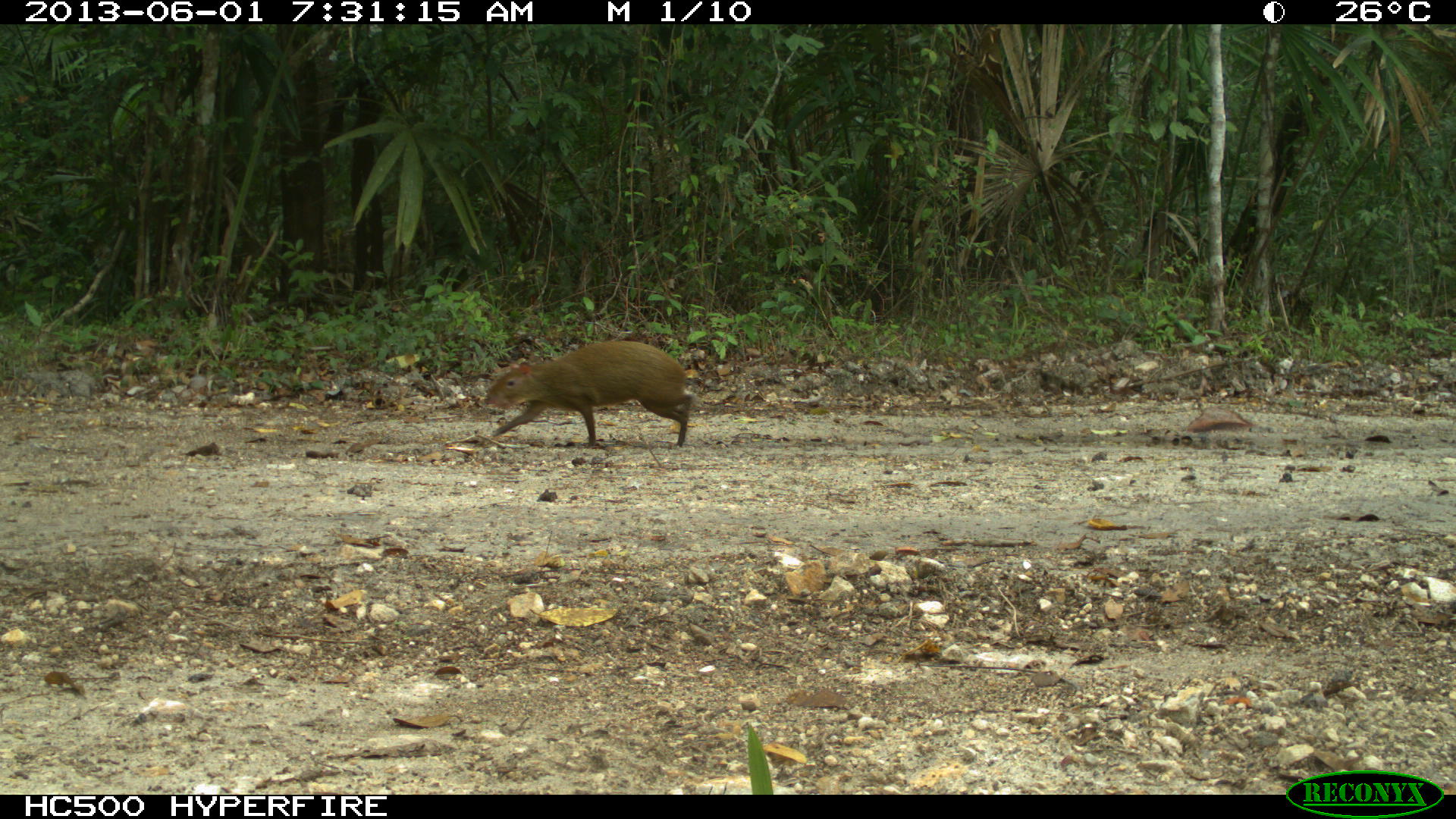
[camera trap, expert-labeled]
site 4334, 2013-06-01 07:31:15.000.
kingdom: Animalia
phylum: Chordata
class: Mammalia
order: Rodentia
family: Dasyproctidae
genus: Dasyprocta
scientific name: Dasyprocta punctata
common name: central american agouti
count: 1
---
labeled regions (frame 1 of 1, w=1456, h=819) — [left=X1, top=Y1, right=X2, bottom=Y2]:
dasyprocta punctata: [left=483, top=340, right=695, bottom=449]